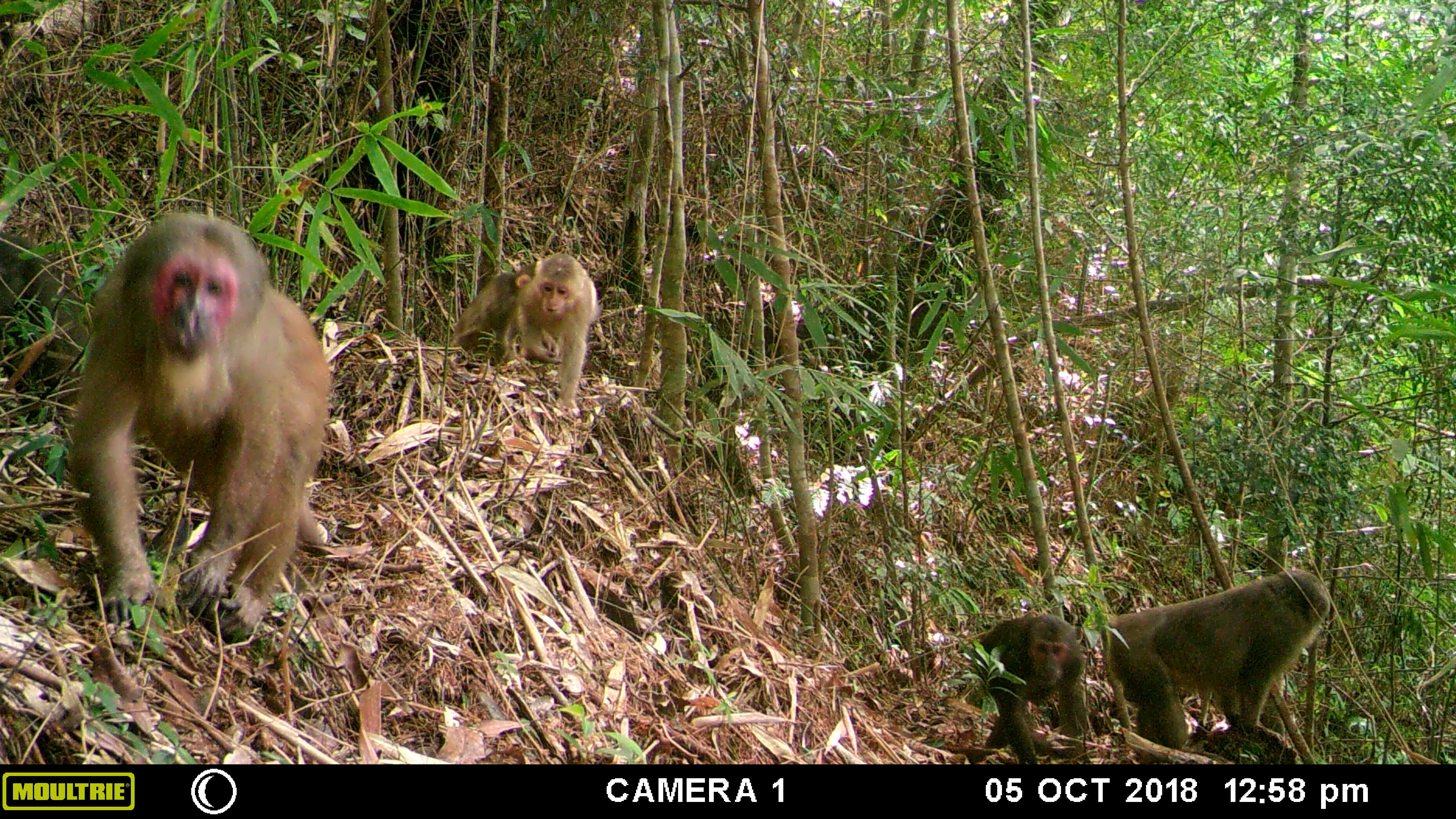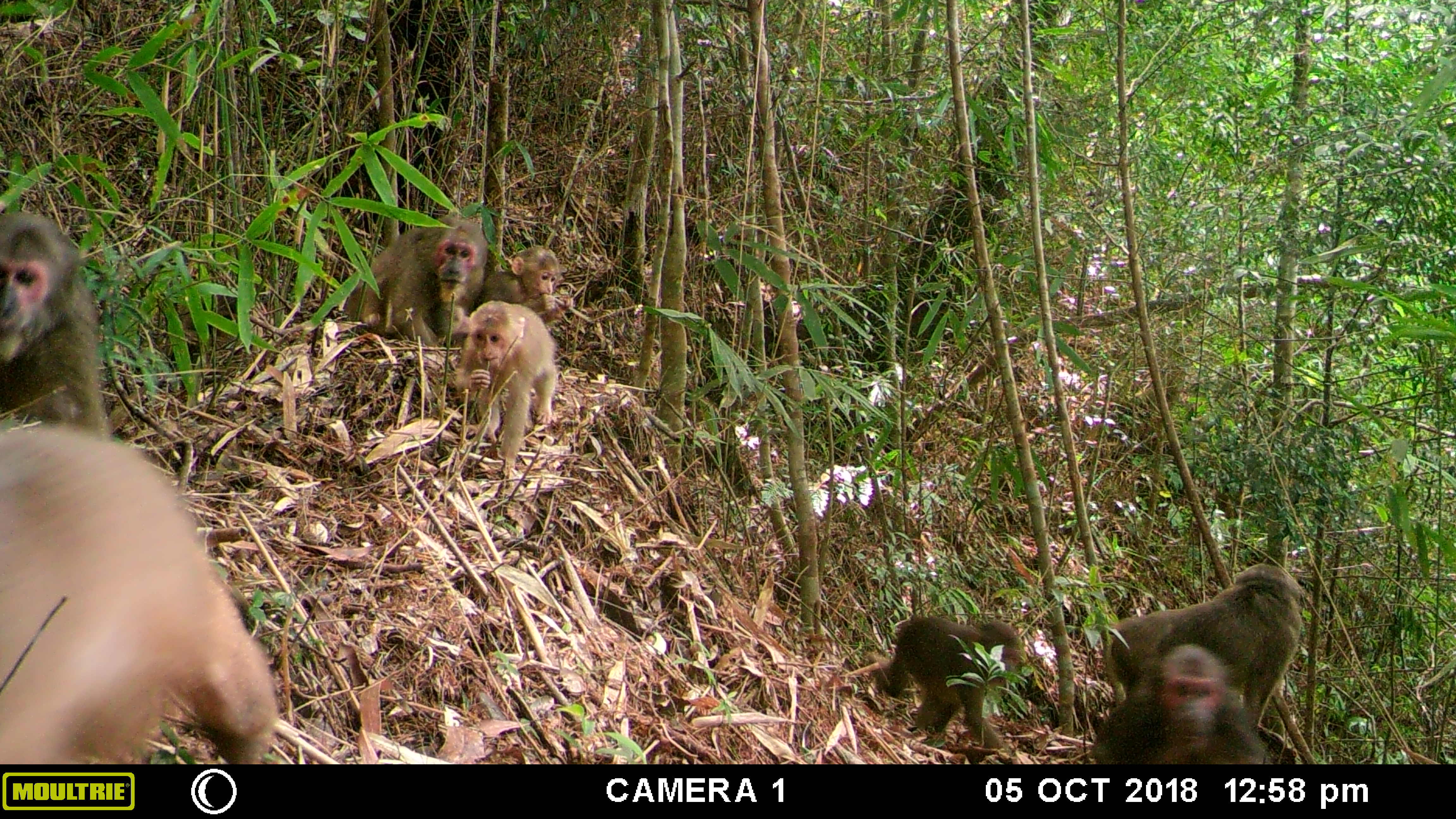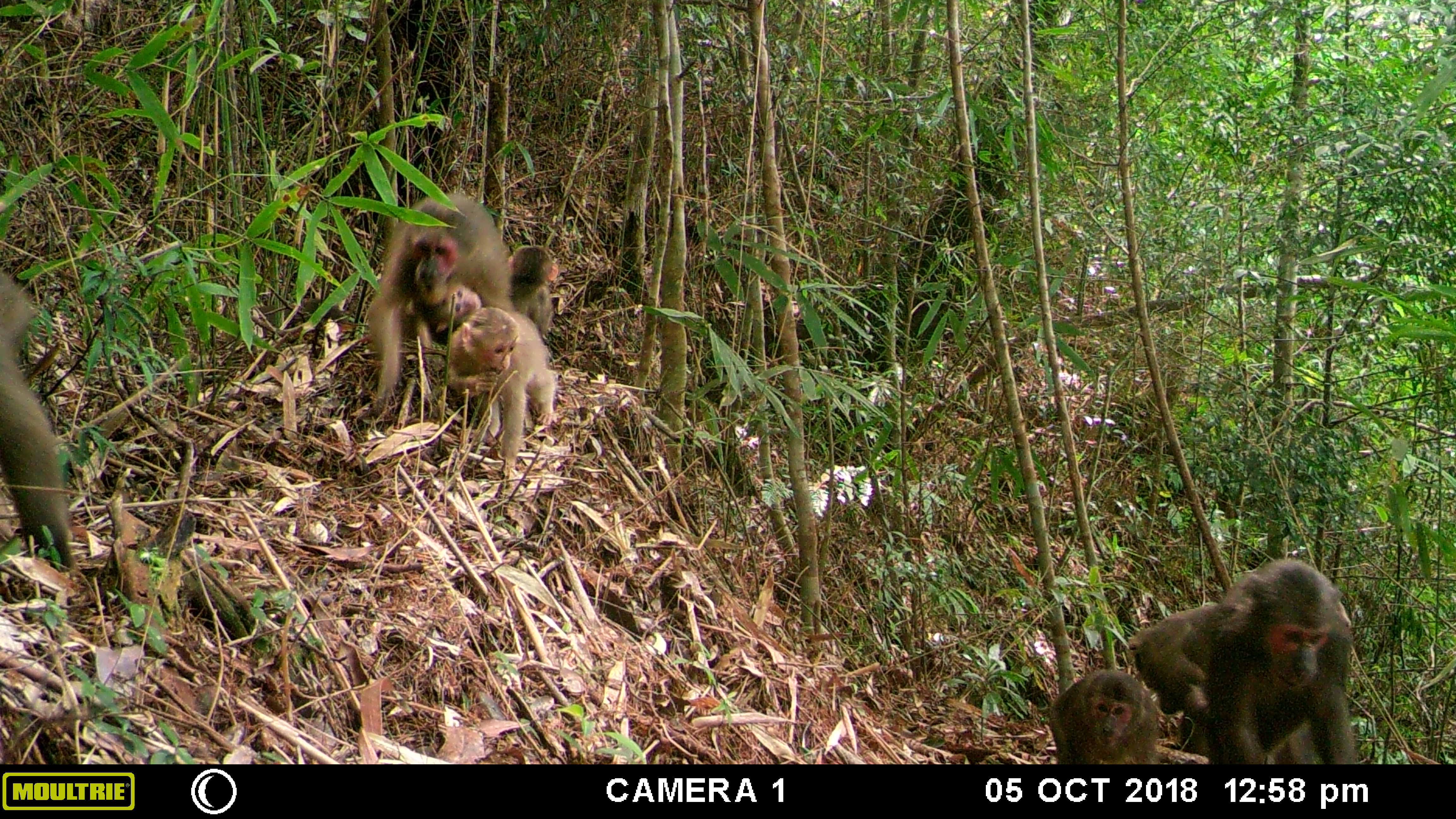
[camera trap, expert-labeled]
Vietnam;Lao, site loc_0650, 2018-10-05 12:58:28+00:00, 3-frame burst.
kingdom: Animalia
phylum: Chordata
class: Mammalia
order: Primates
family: Cercopithecidae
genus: Macaca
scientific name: Macaca arctoides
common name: stump-tailed macaque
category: stump tailed macaque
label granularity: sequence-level